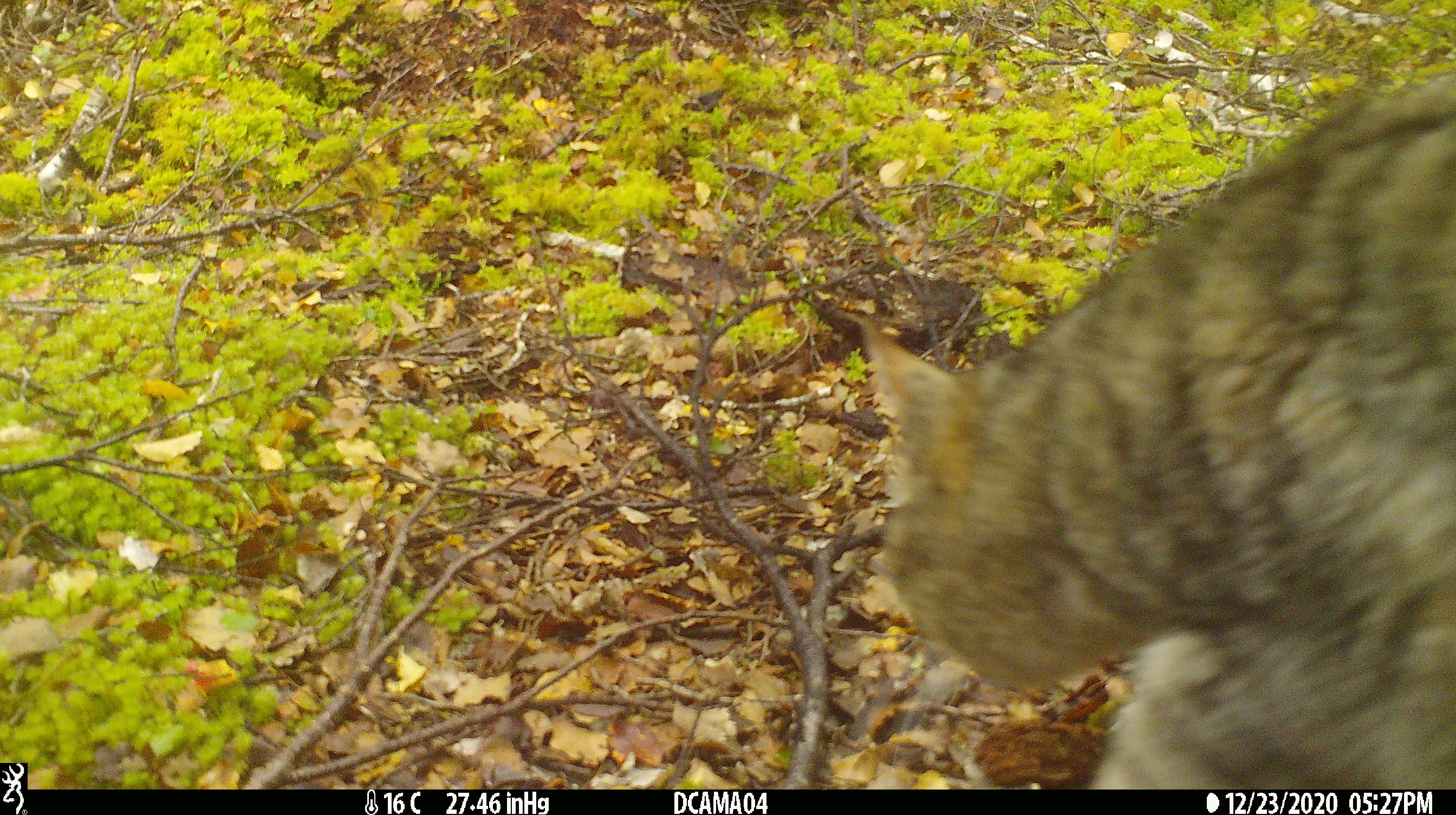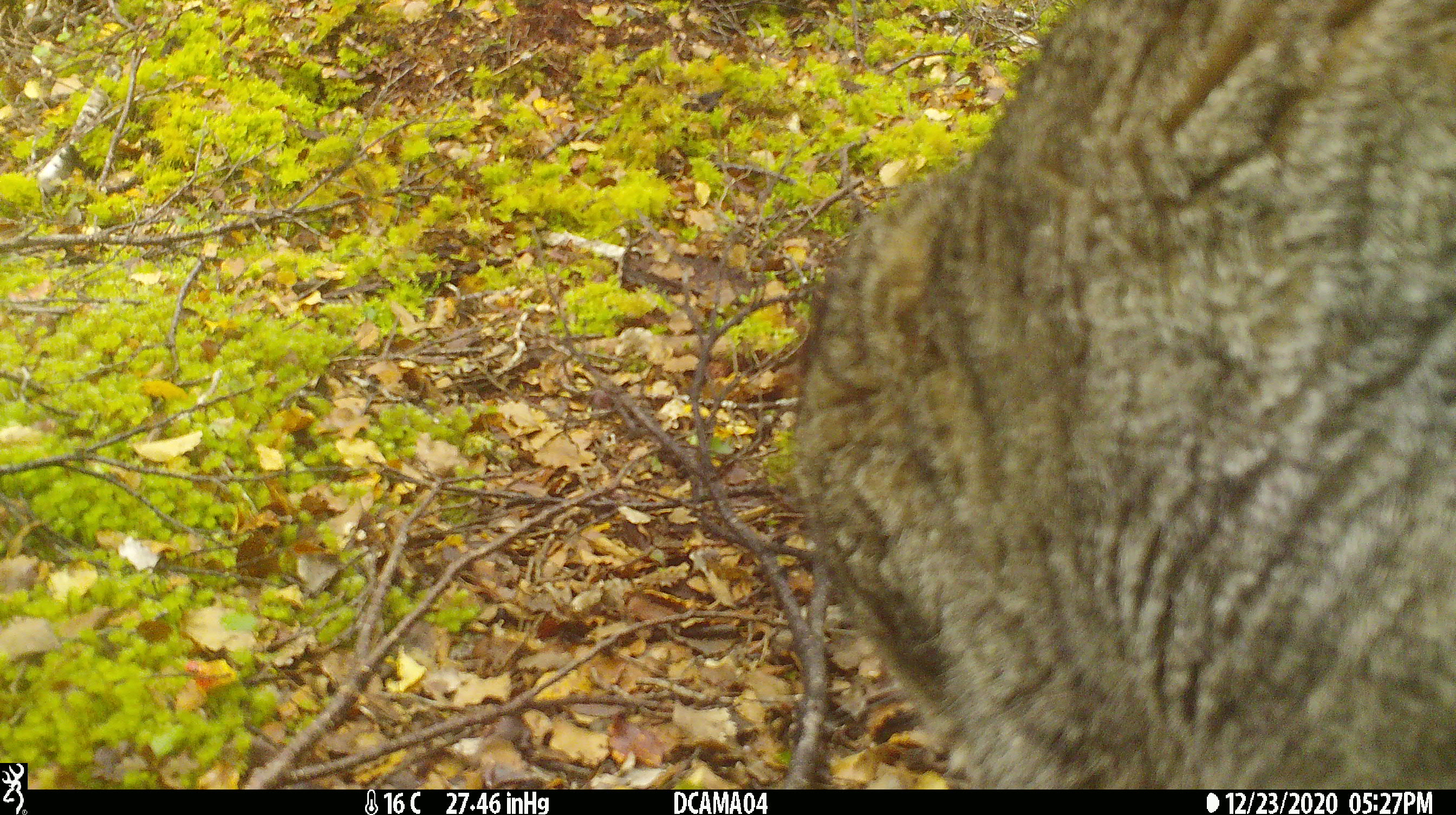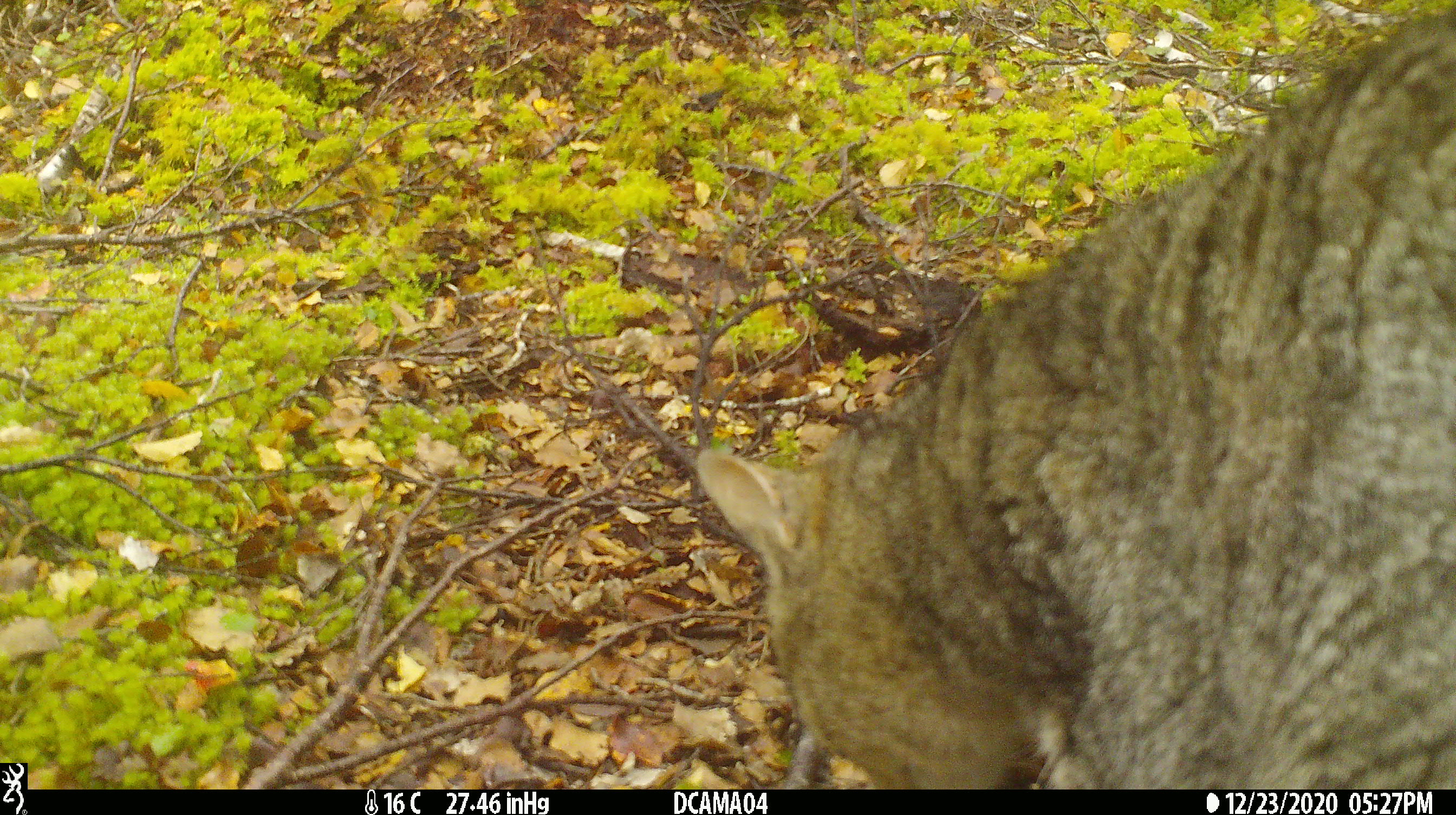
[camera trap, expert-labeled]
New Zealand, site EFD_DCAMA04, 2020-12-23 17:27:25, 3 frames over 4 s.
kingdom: Animalia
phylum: Chordata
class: Mammalia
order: Carnivora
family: Felidae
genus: Felis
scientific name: Felis catus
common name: domestic cat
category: cat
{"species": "cat (domestic cat) (Felis catus)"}